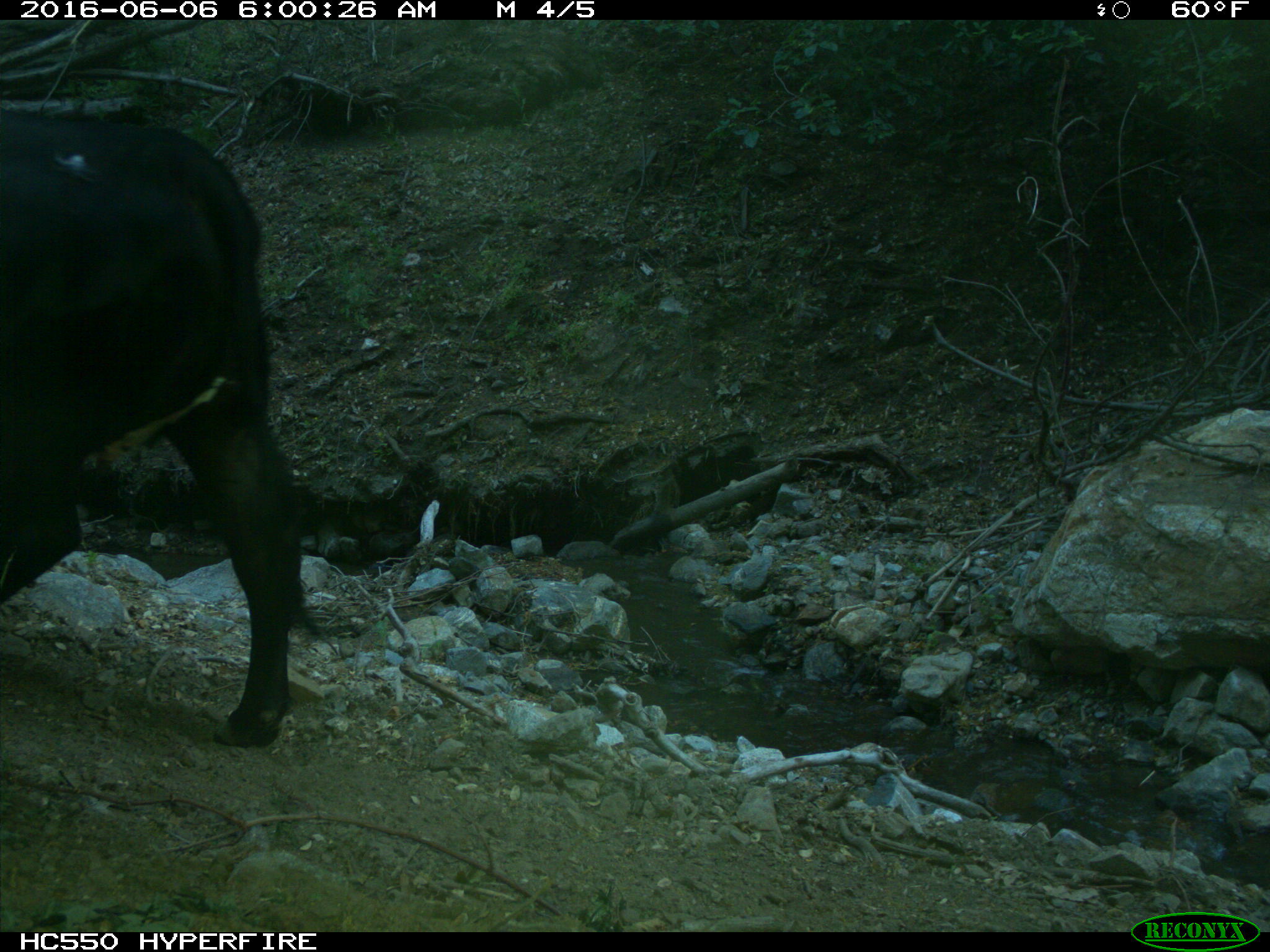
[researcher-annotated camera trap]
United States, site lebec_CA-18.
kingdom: Animalia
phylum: Chordata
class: Mammalia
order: Artiodactyla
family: Bovidae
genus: Bos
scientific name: Bos taurus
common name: domestic cow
Bos taurus (domestic cow).